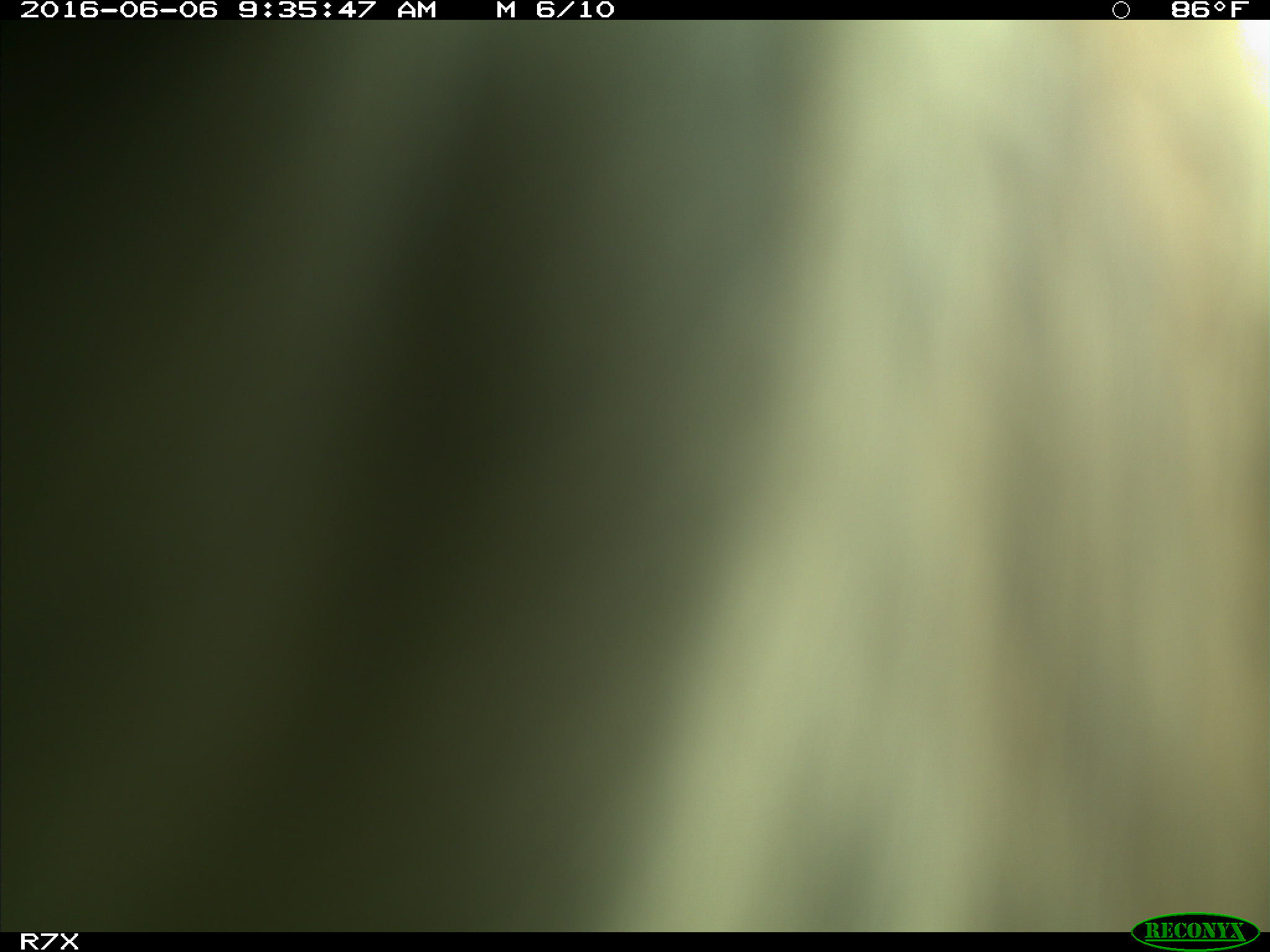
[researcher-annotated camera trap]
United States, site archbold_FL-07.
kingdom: Animalia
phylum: Chordata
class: Mammalia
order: Artiodactyla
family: Bovidae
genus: Bos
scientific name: Bos taurus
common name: domestic cow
Bos taurus (domestic cow).